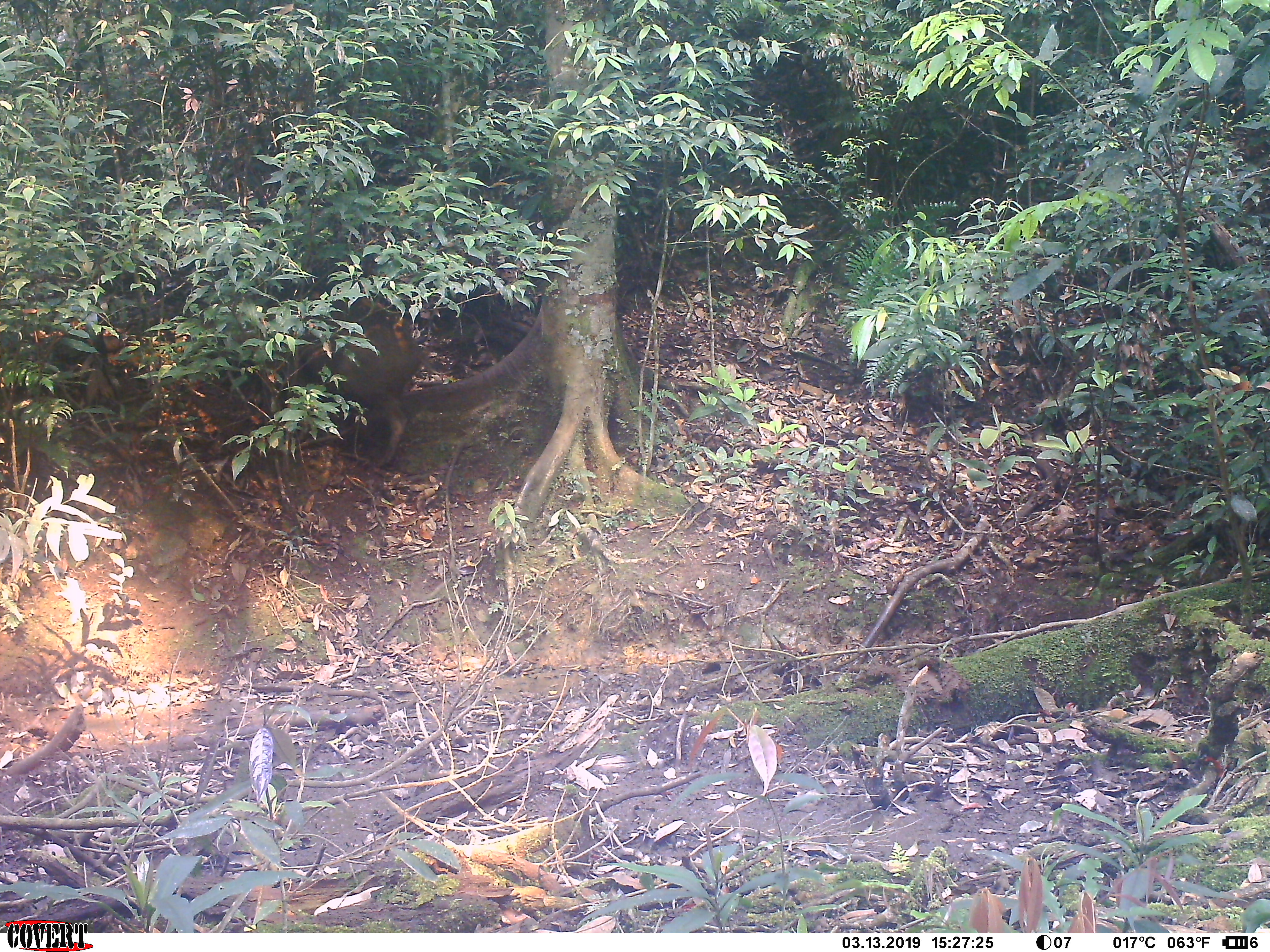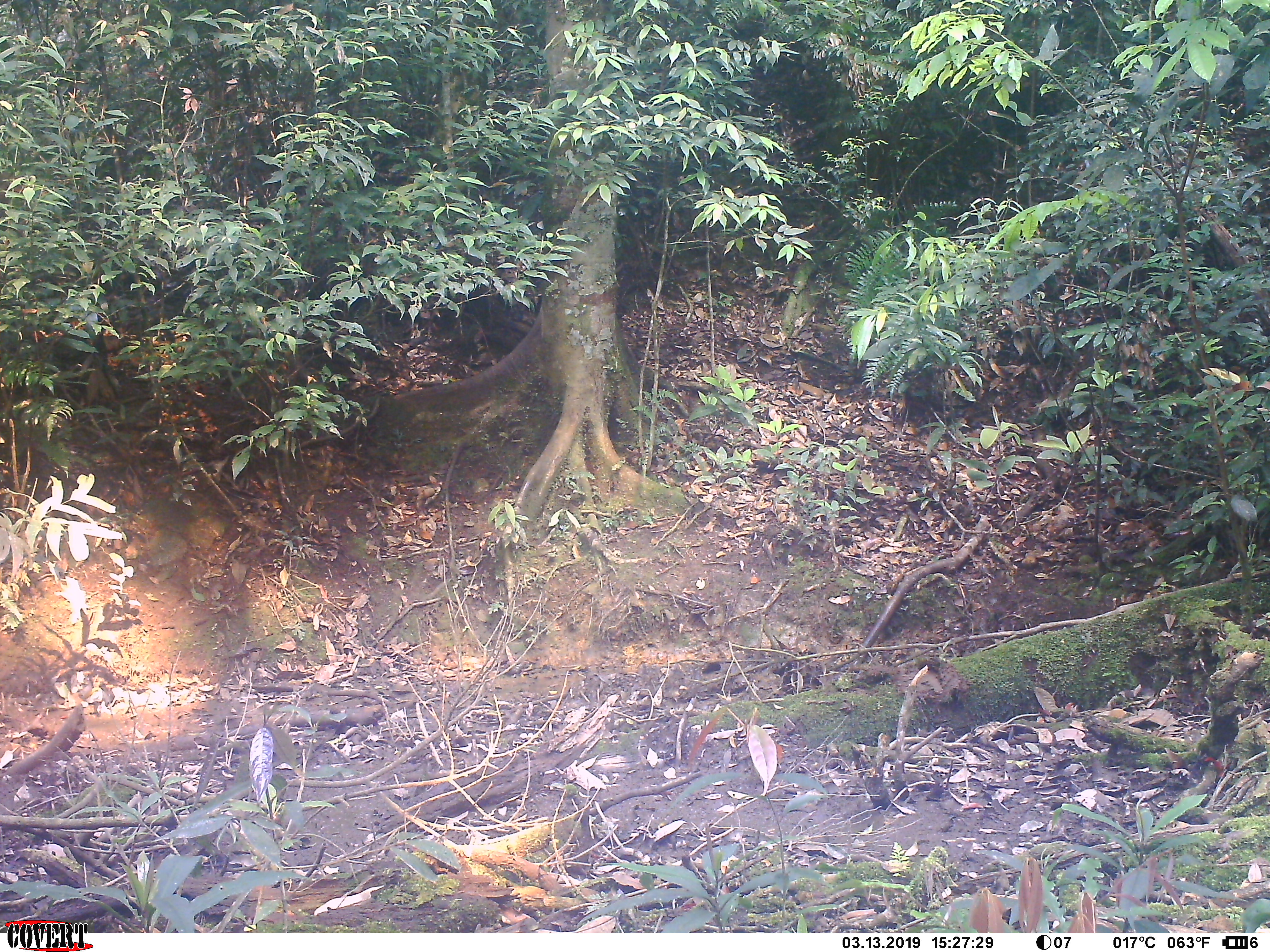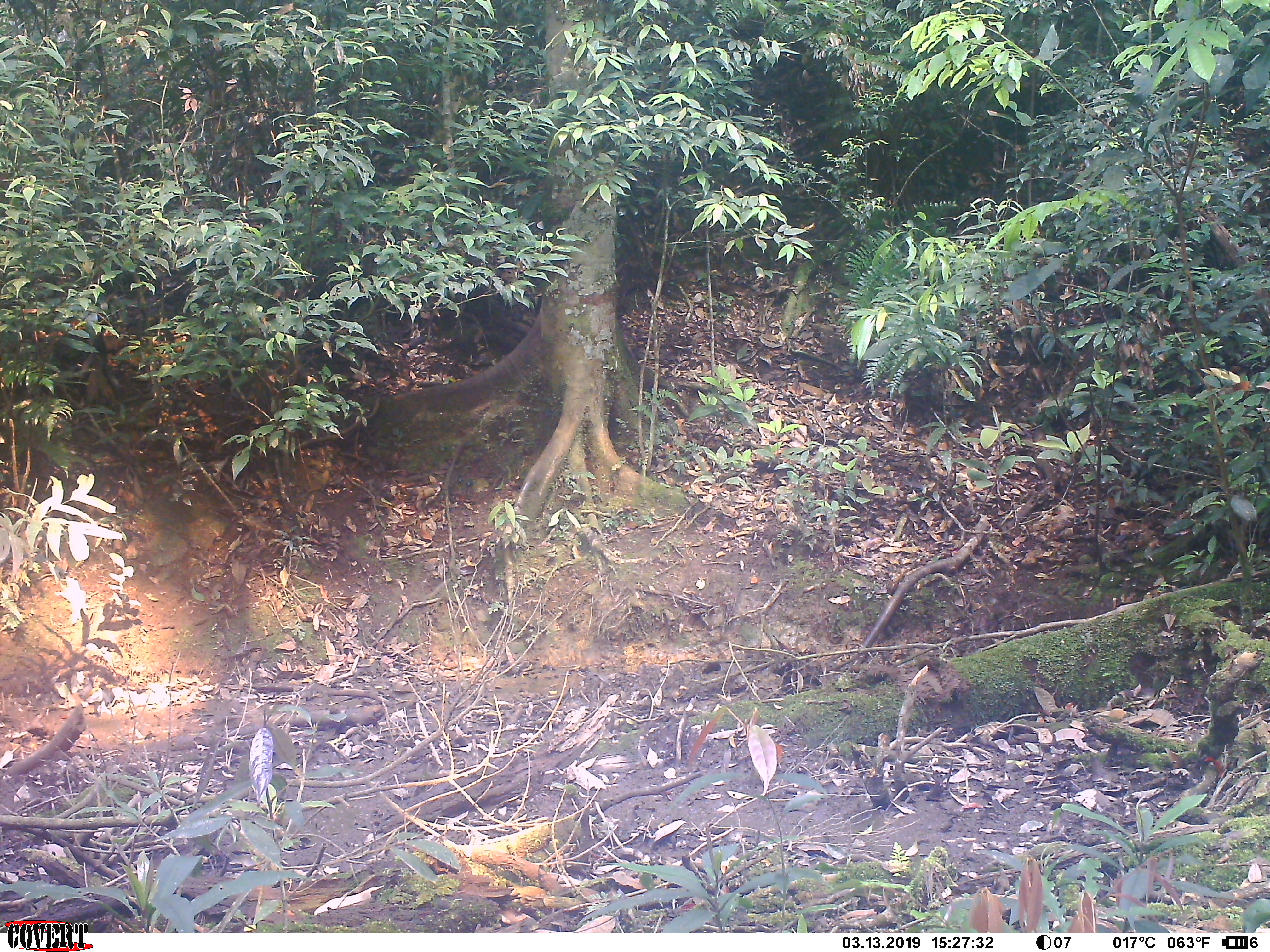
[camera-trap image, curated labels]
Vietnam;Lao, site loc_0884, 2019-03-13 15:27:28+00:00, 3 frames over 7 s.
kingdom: Animalia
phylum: Chordata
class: Mammalia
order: Artiodactyla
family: Suidae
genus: Sus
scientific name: Sus scrofa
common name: eurasian wild pig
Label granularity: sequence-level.